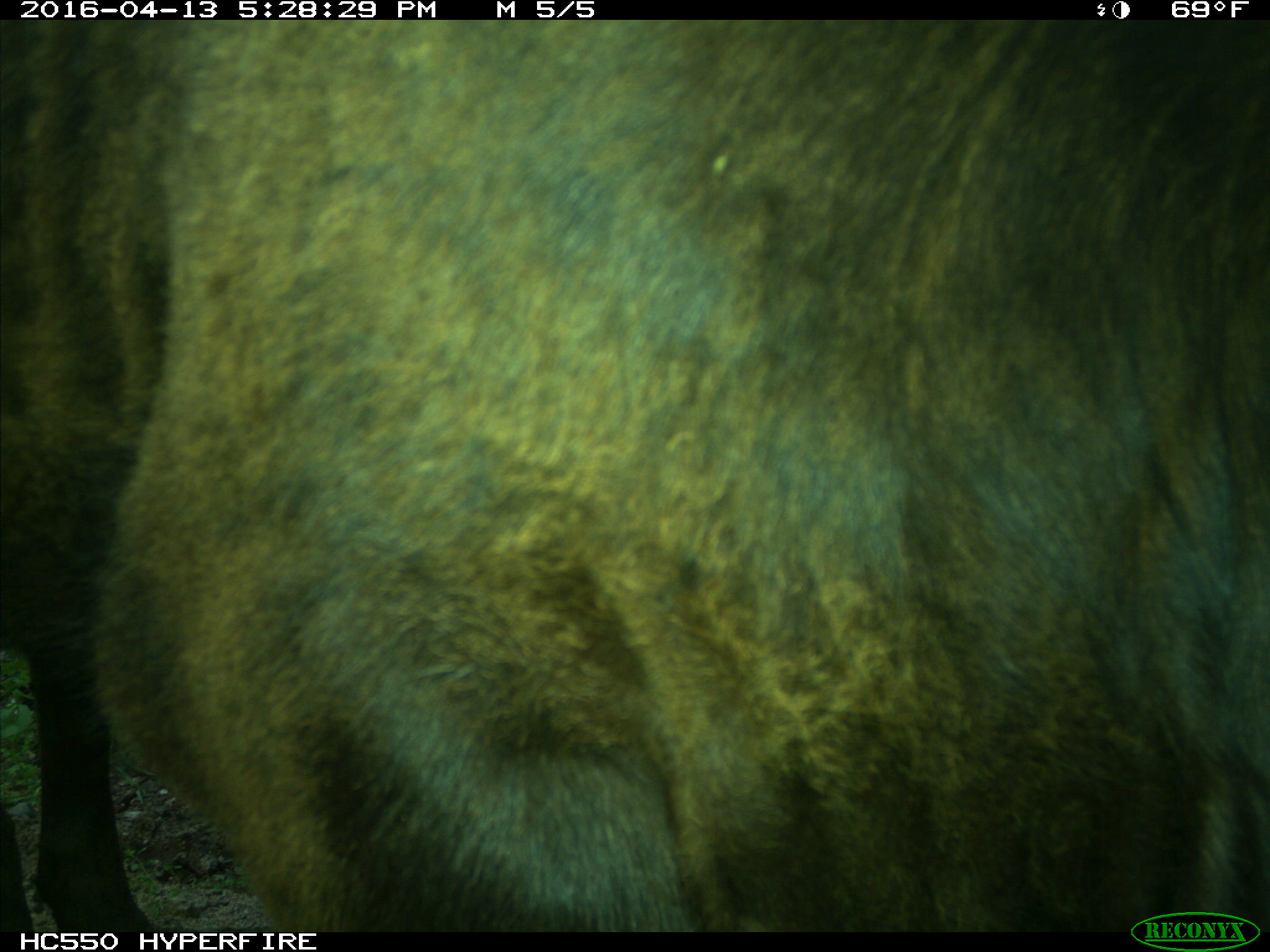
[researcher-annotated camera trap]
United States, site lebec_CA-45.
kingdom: Animalia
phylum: Chordata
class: Mammalia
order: Artiodactyla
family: Bovidae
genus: Bos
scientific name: Bos taurus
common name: domestic cow